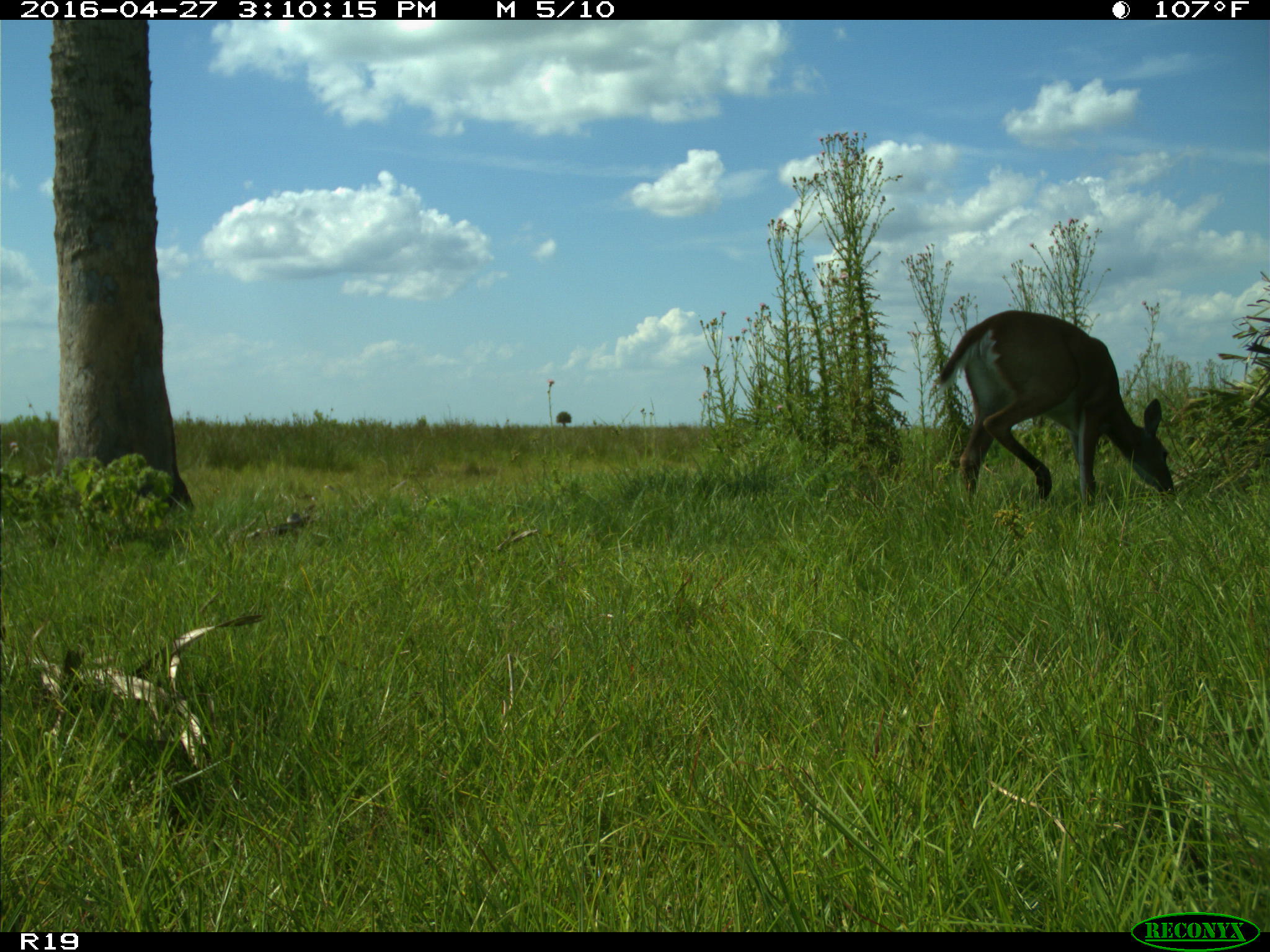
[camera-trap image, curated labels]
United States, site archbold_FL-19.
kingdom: Animalia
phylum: Chordata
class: Mammalia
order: Artiodactyla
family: Cervidae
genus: Odocoileus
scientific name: Odocoileus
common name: deer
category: unidentified deer